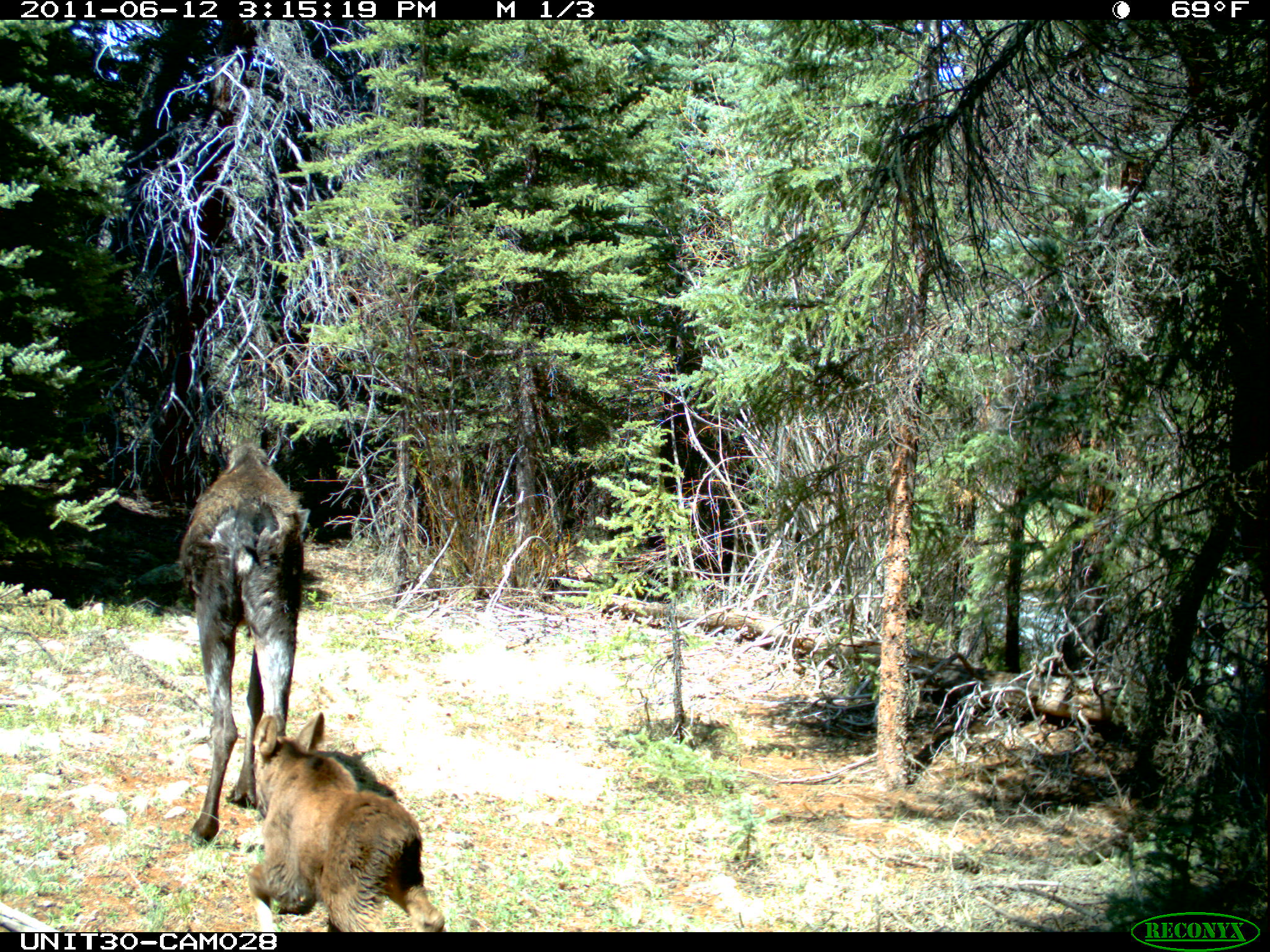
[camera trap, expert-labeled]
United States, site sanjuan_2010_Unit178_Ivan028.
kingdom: Animalia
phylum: Chordata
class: Mammalia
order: Artiodactyla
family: Cervidae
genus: Alces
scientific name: Alces alces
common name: moose